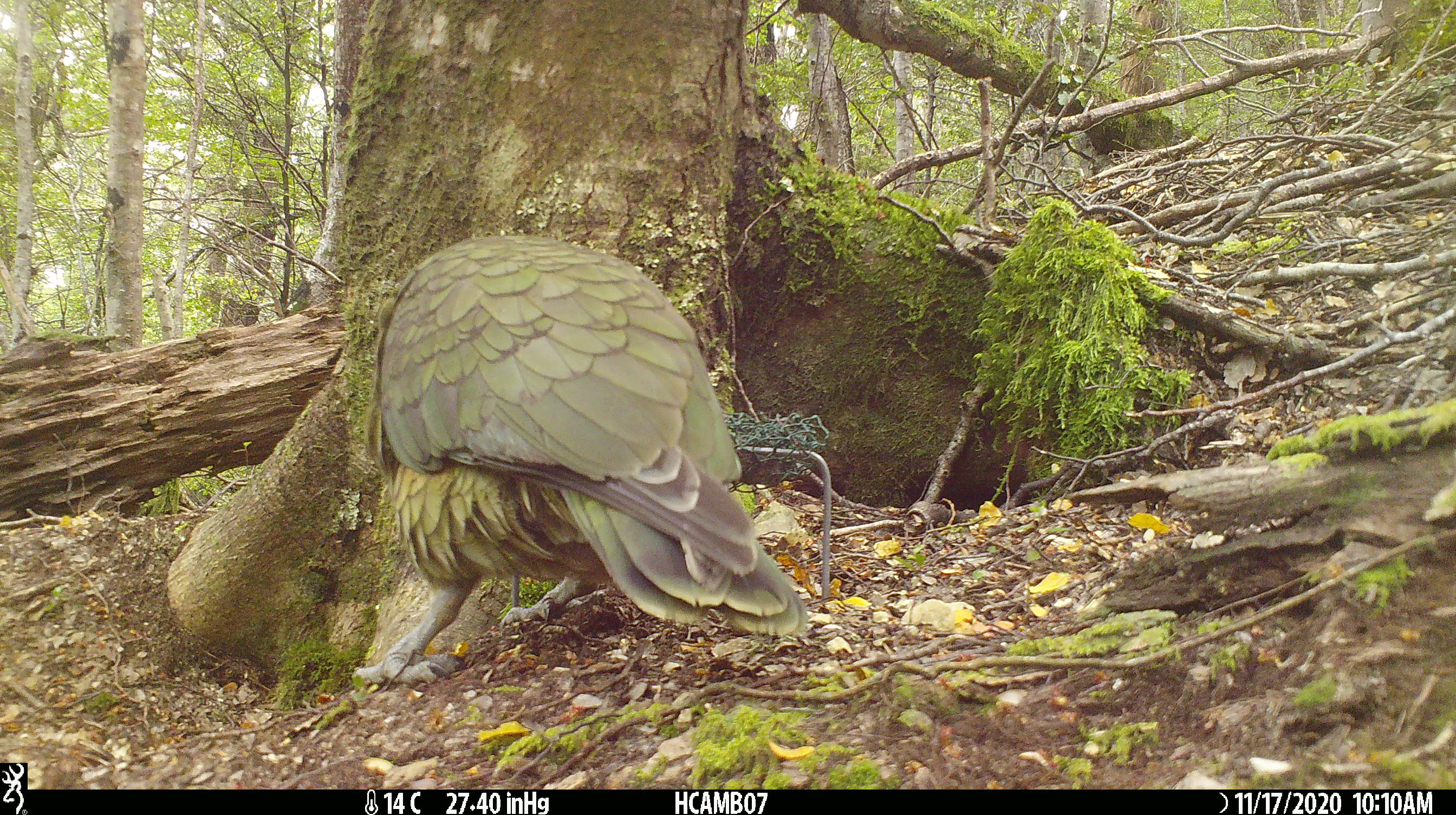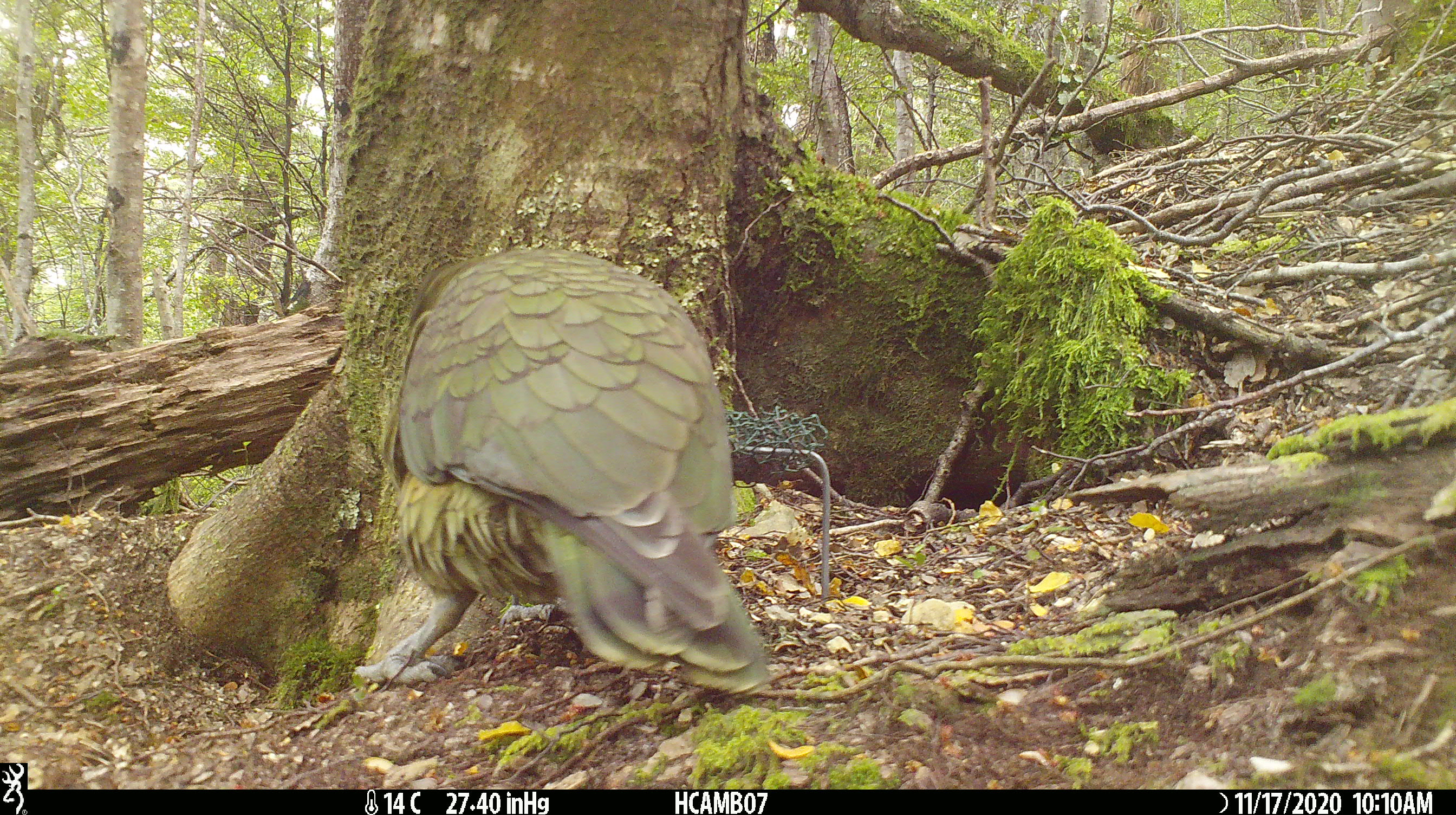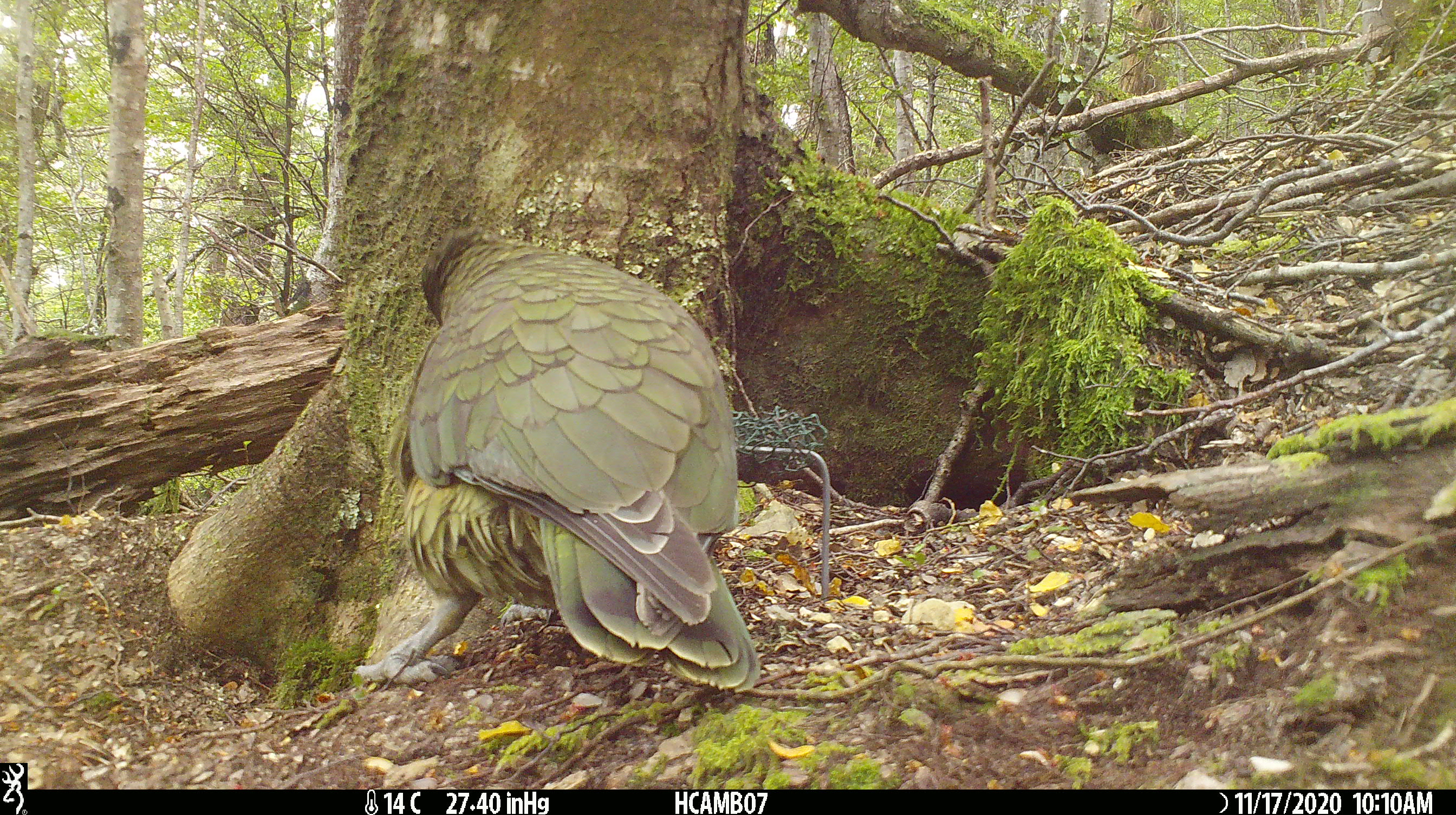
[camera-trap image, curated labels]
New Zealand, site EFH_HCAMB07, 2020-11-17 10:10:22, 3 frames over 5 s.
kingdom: Animalia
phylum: Chordata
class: Aves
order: Psittaciformes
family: Strigopidae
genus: Nestor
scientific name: Nestor notabilis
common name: kea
Kea (Nestor notabilis).